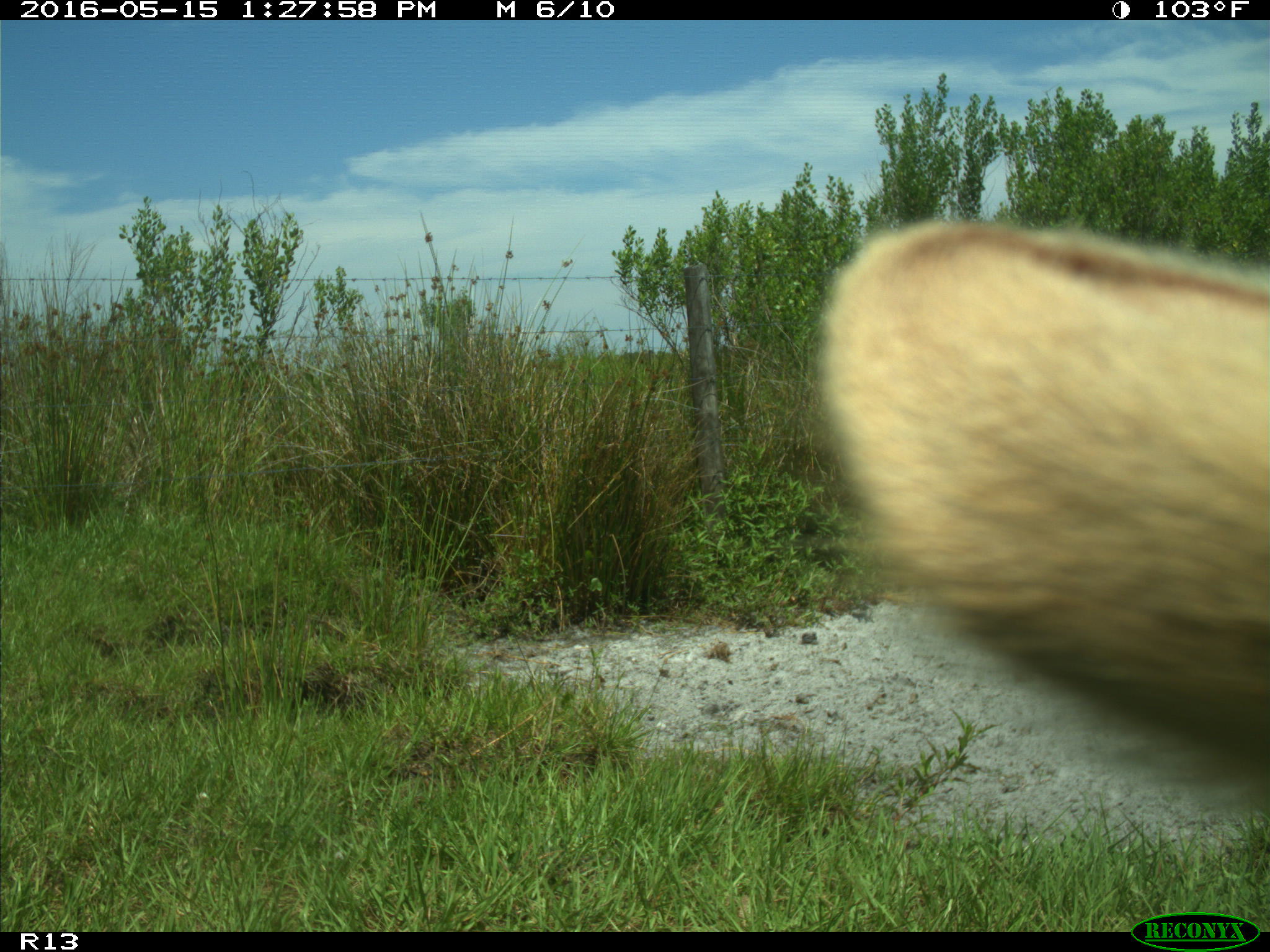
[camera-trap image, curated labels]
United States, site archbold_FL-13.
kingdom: Animalia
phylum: Chordata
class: Mammalia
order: Artiodactyla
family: Bovidae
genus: Bos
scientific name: Bos taurus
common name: domestic cow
Bos taurus (domestic cow).